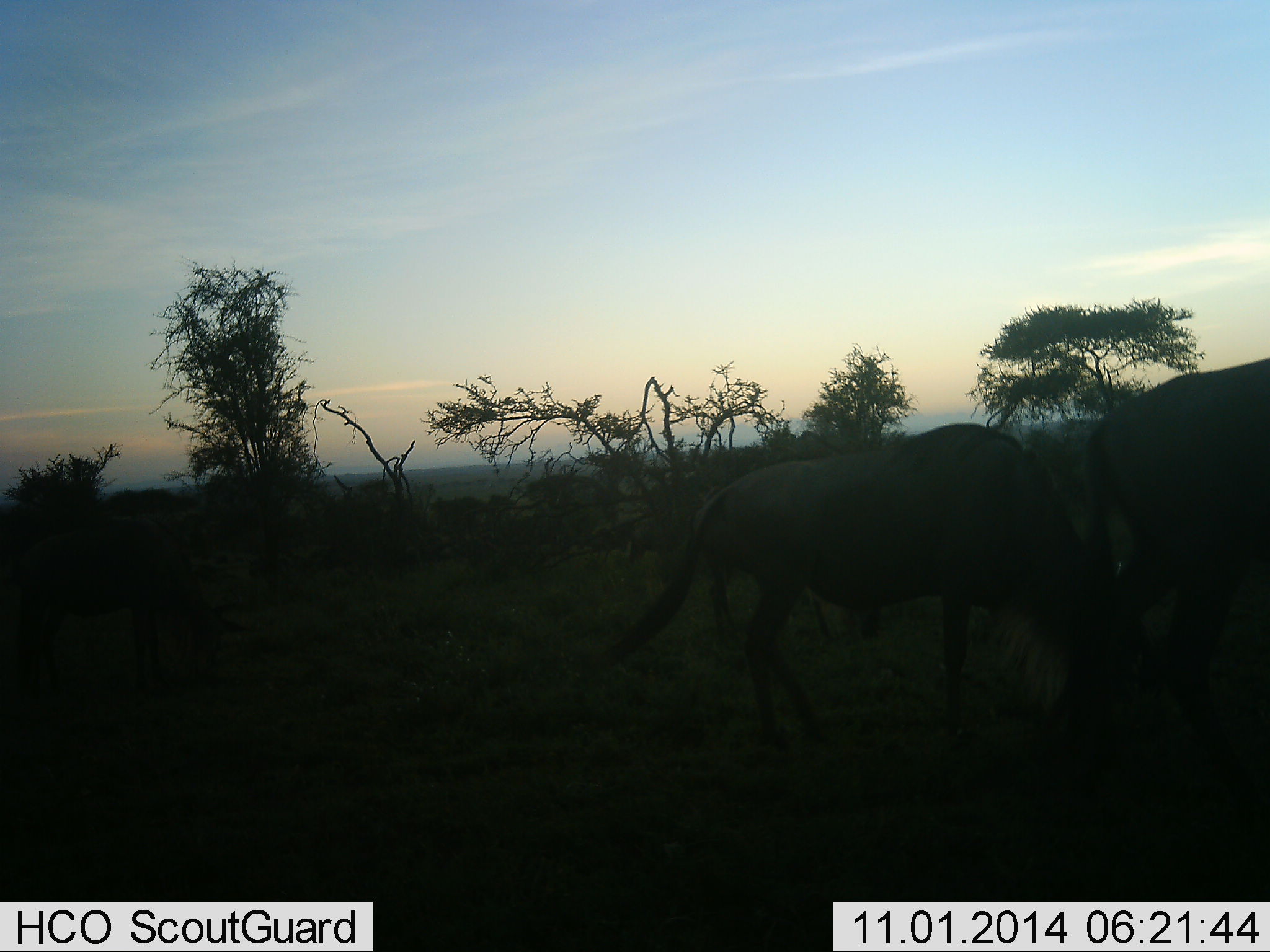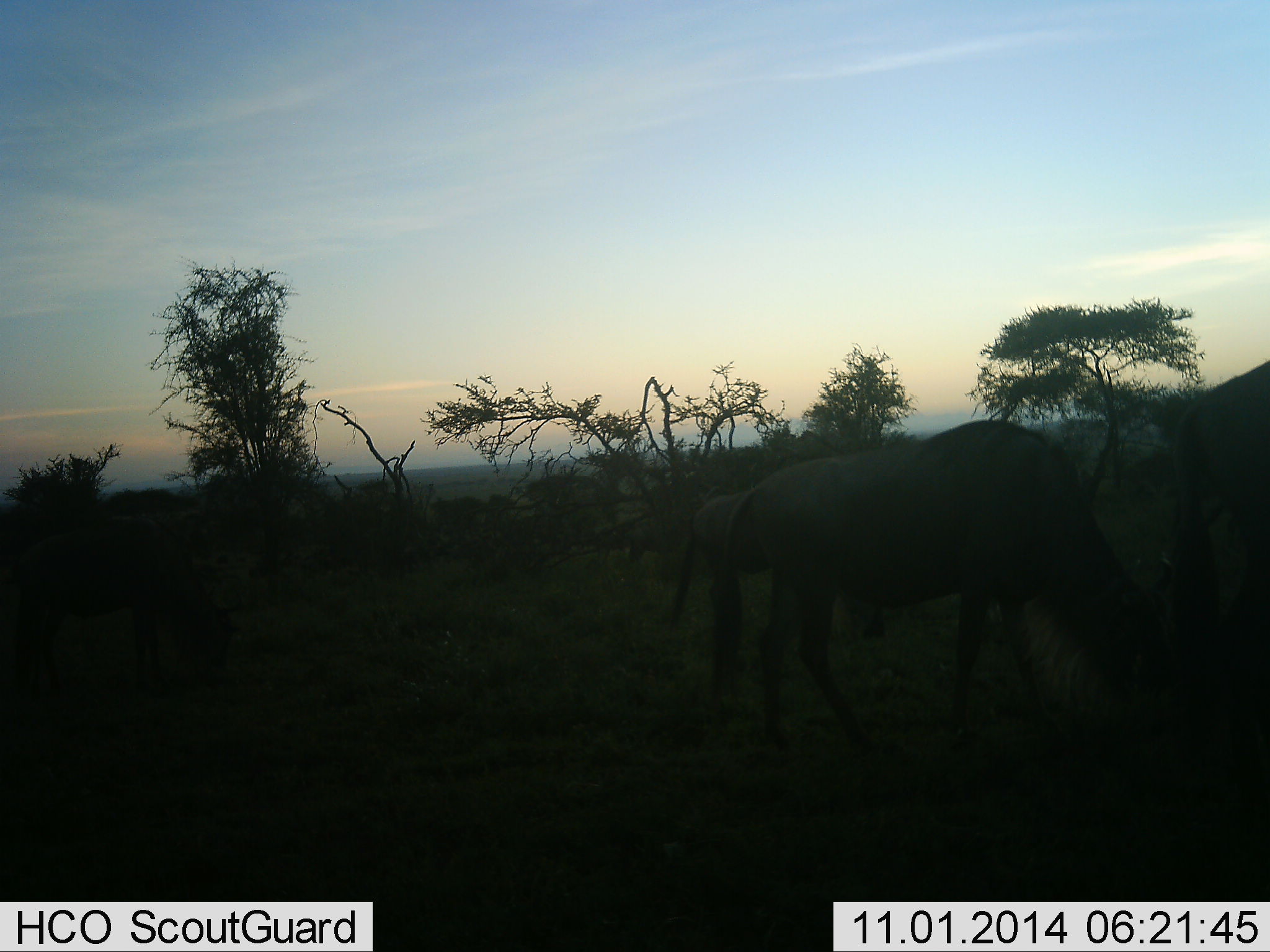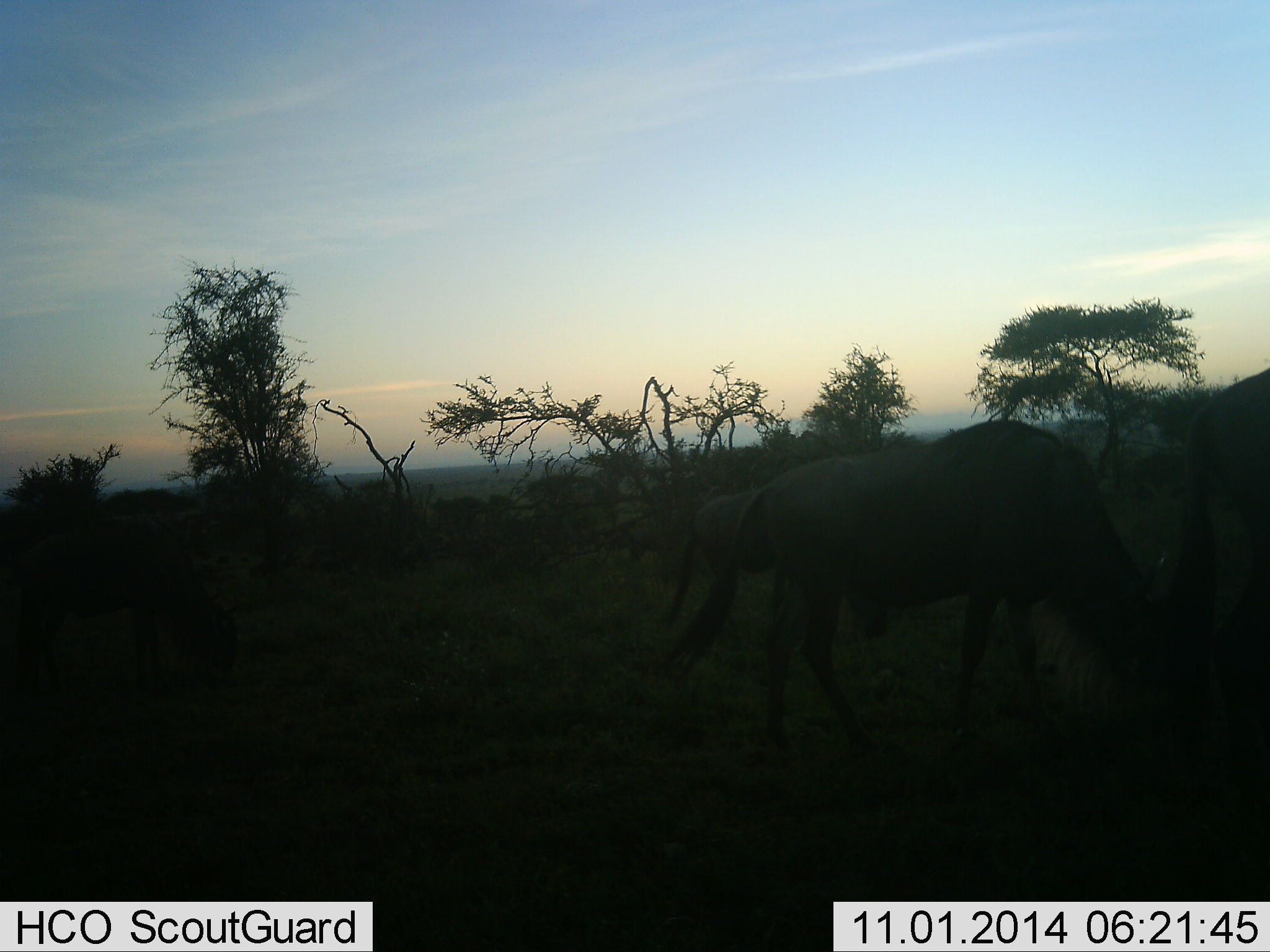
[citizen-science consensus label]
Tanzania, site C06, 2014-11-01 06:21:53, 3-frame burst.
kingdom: Animalia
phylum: Chordata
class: Mammalia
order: Artiodactyla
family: Bovidae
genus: Connochaetes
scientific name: Connochaetes taurinus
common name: blue wildebeest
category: wildebeest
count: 4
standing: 40%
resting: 0%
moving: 40%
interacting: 0%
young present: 0%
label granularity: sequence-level